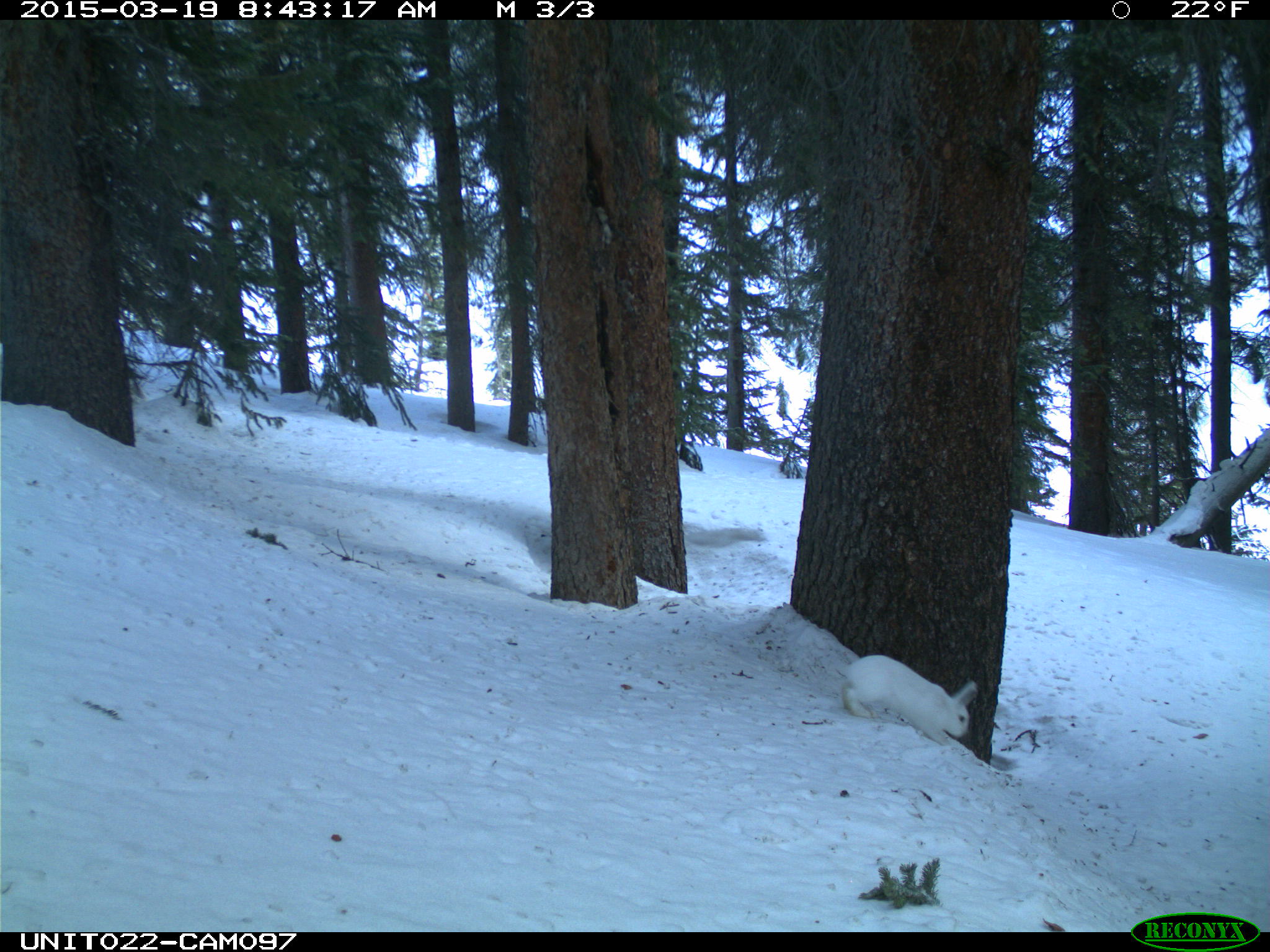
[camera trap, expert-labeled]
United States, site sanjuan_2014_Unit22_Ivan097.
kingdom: Animalia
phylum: Chordata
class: Mammalia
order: Lagomorpha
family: Leporidae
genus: Lepus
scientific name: Lepus americanus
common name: snowshoe hare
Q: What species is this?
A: Lepus americanus (snowshoe hare).